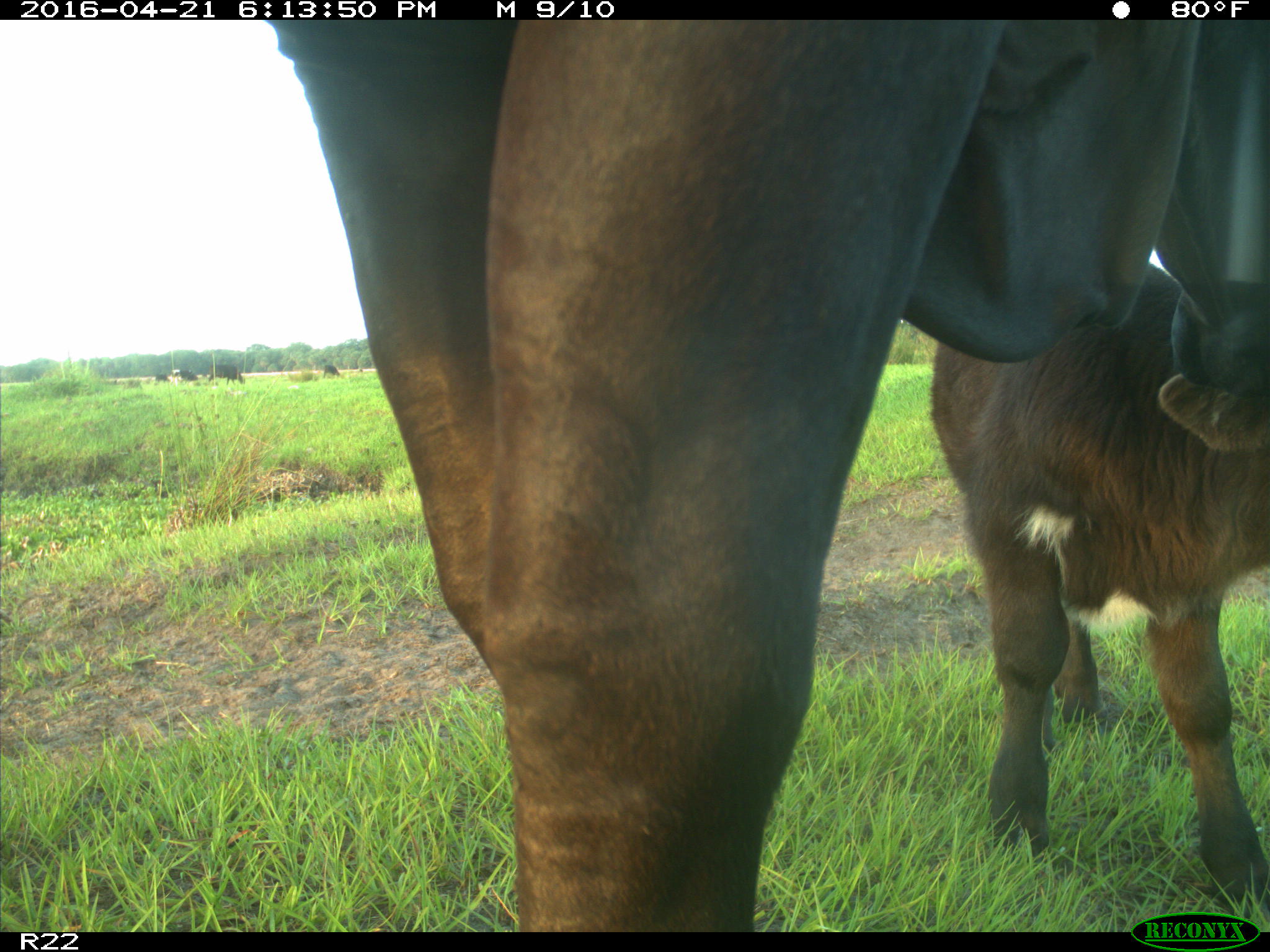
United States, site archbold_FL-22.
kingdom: Animalia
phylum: Chordata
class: Mammalia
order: Artiodactyla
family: Bovidae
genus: Bos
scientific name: Bos taurus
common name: domestic cow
Bos taurus (domestic cow).